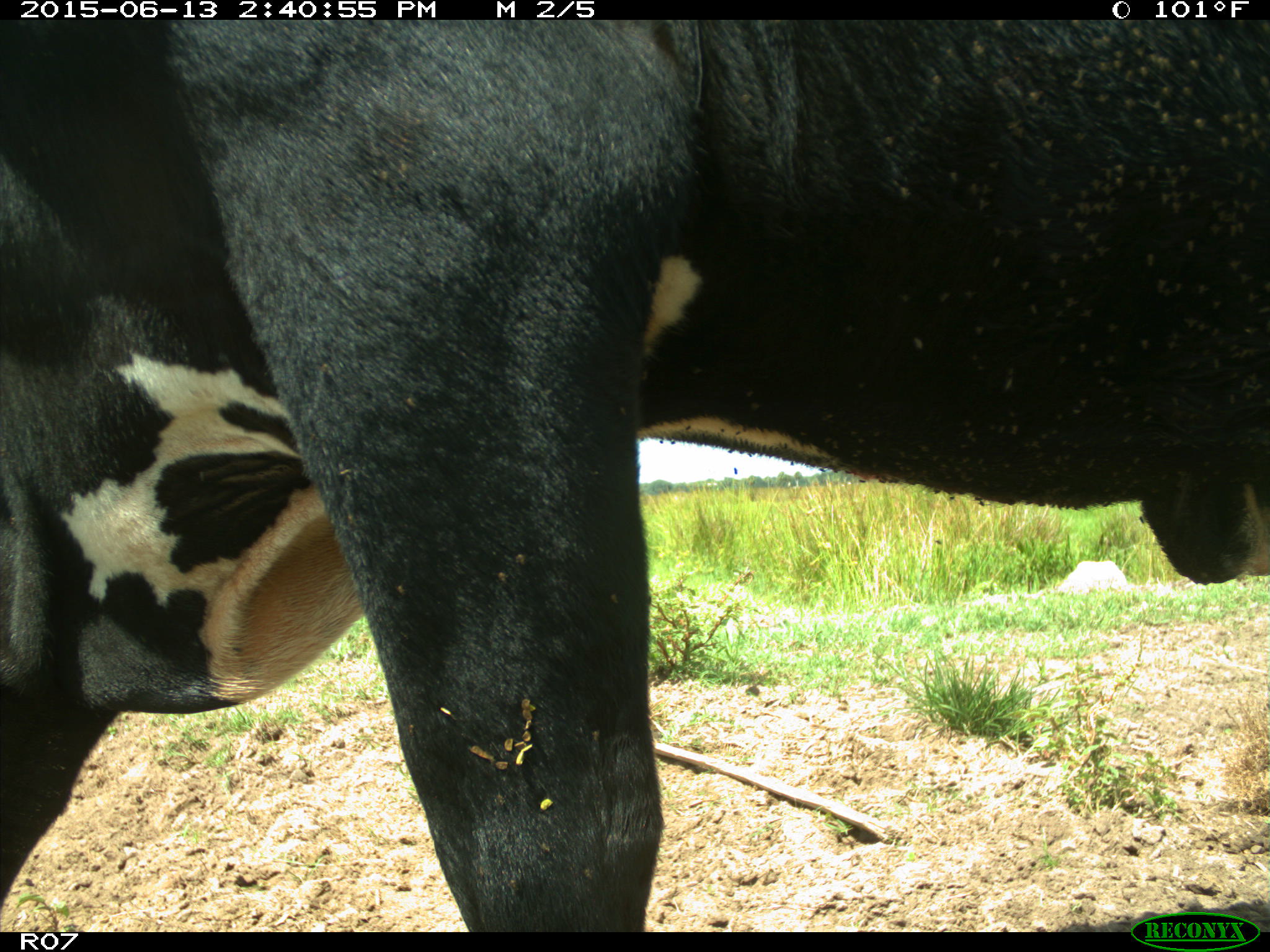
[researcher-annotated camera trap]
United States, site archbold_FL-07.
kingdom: Animalia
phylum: Chordata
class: Mammalia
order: Artiodactyla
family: Bovidae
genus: Bos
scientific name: Bos taurus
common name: domestic cow